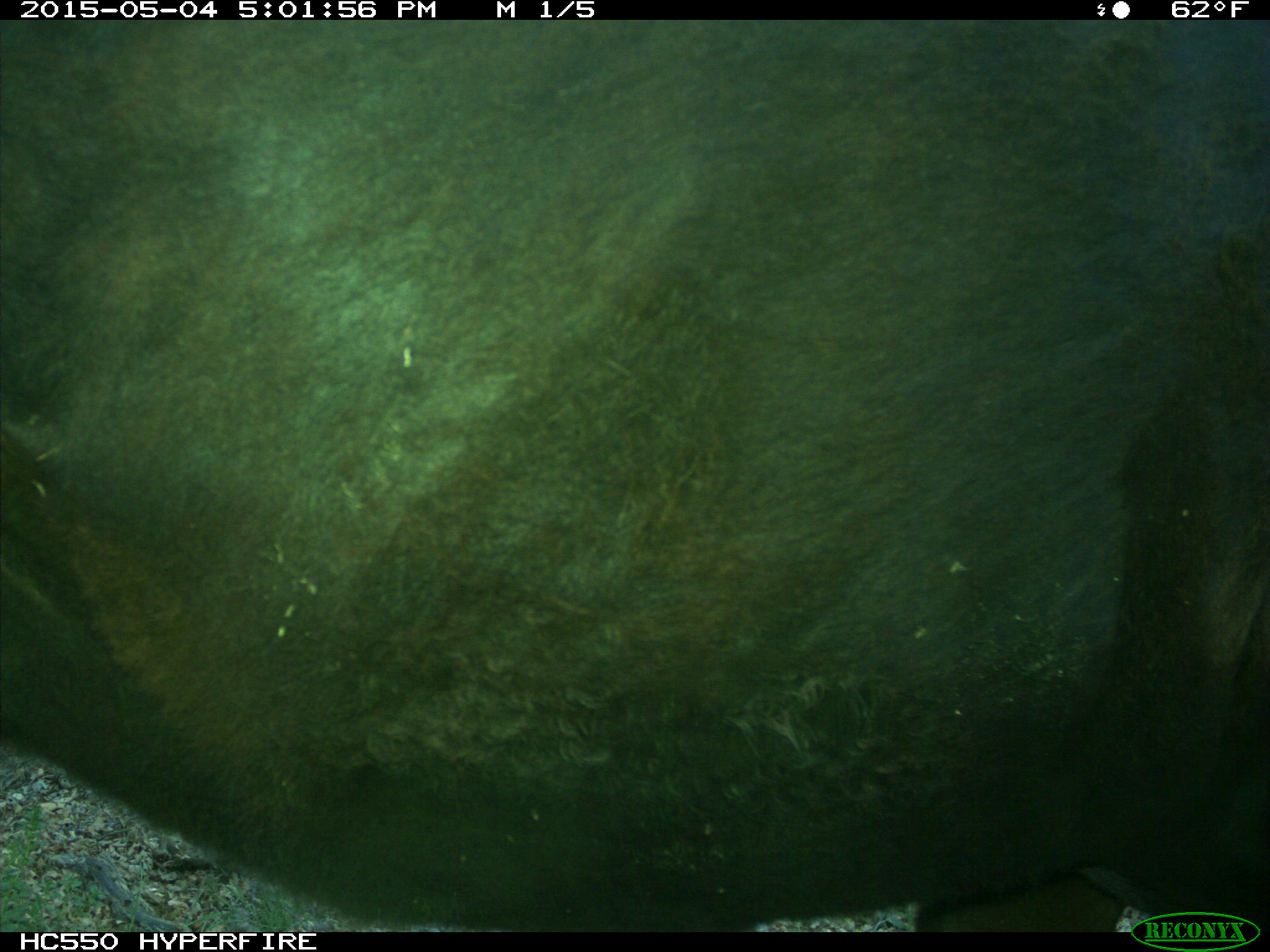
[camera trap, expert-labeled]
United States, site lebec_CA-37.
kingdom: Animalia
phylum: Chordata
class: Mammalia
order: Artiodactyla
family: Bovidae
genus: Bos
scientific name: Bos taurus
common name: domestic cow